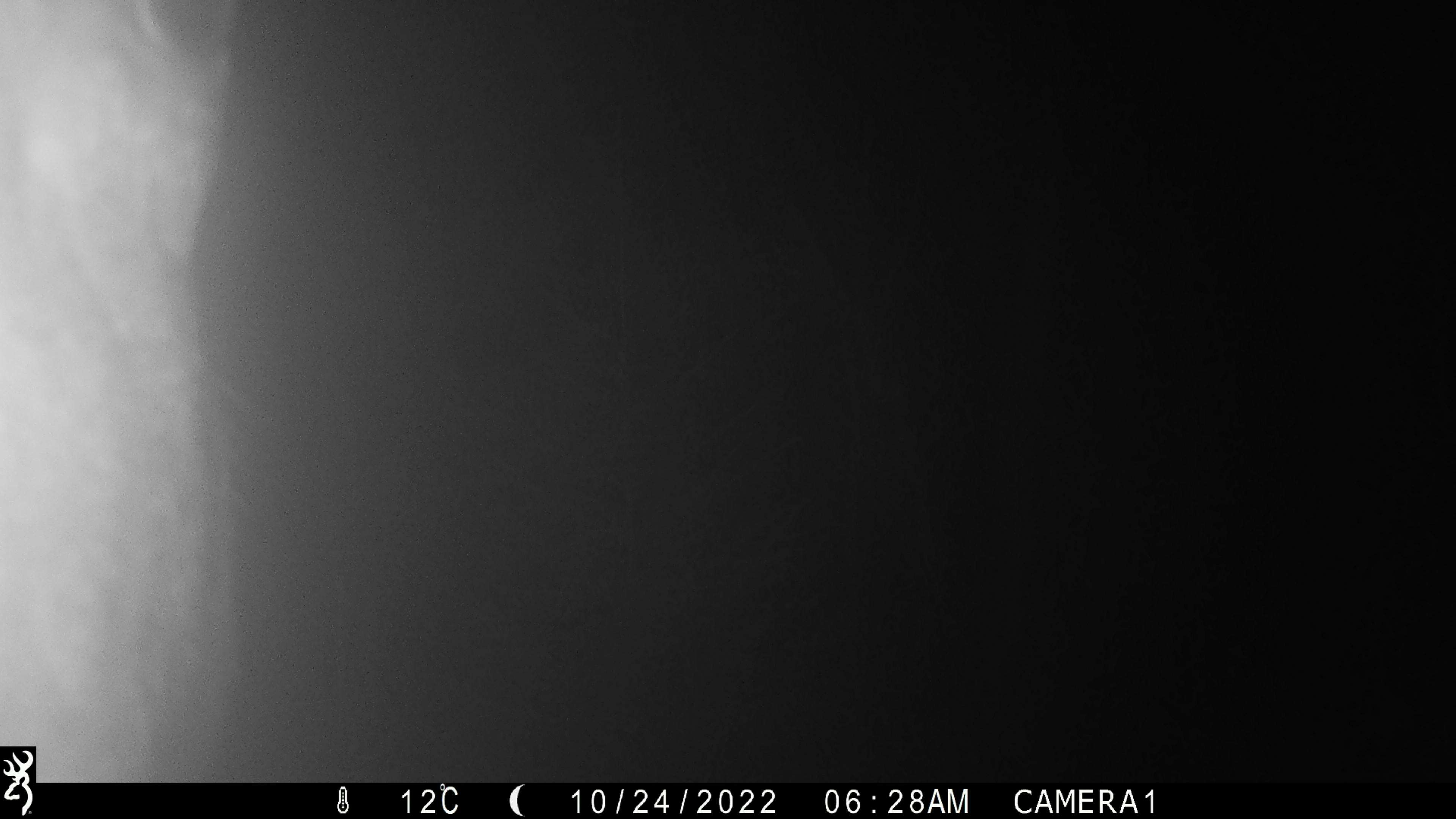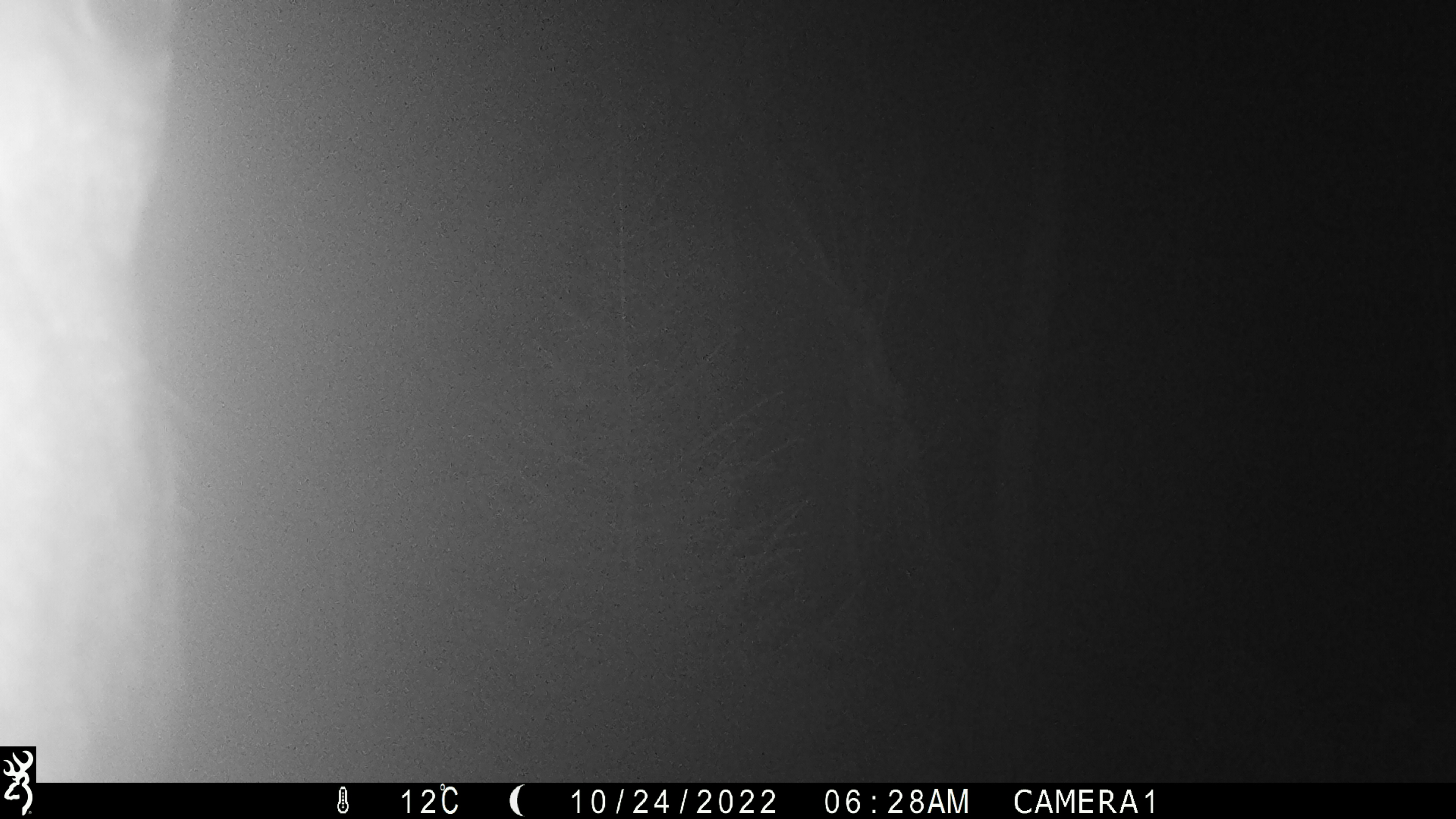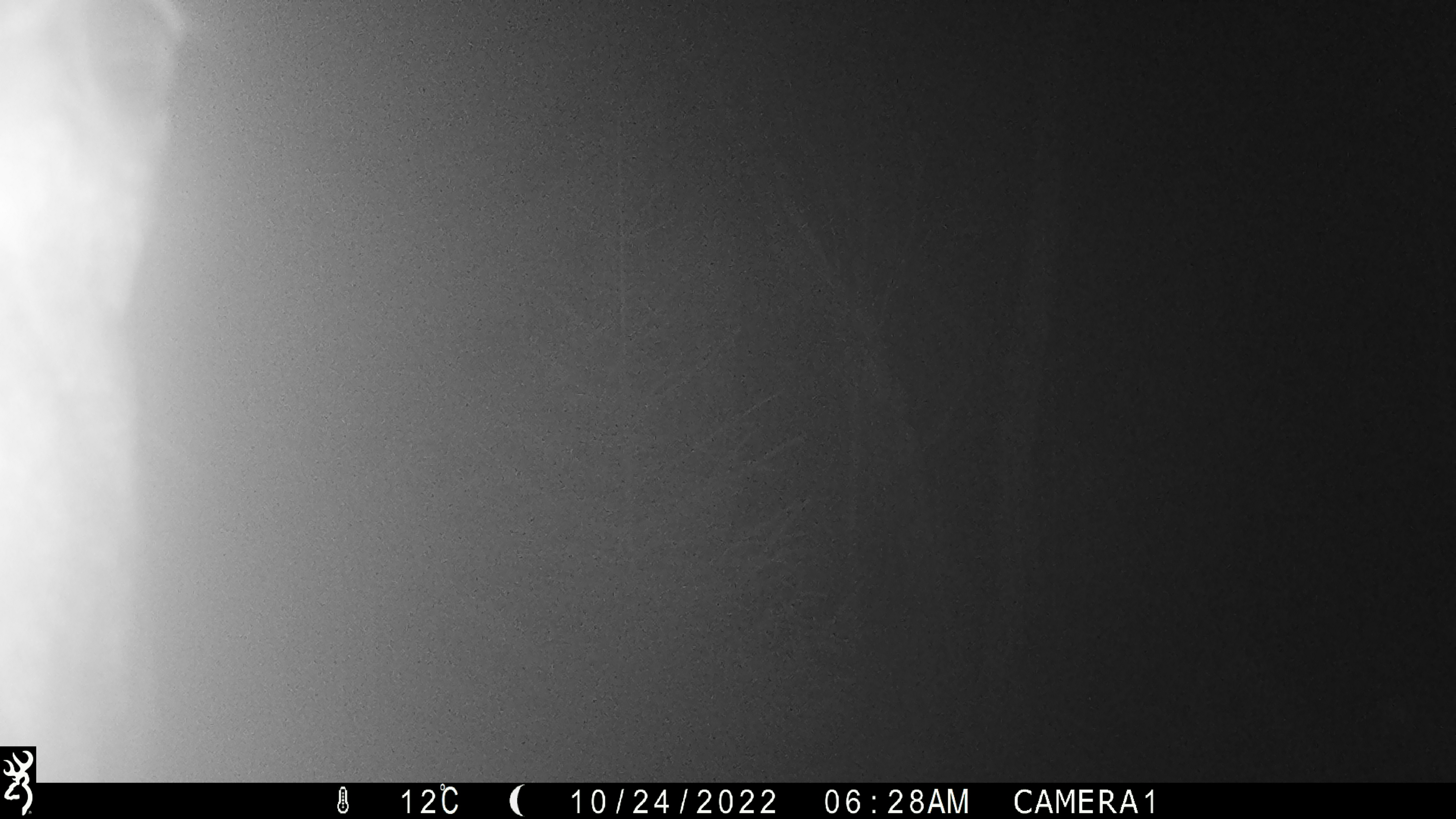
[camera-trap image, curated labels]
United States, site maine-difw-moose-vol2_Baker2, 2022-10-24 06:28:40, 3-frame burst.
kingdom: Animalia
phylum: Chordata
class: Mammalia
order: Artiodactyla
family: Cervidae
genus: Alces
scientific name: Alces alces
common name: moose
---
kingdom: Animalia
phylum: Chordata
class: Mammalia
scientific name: Mammalia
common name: mammal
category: mammal sp.